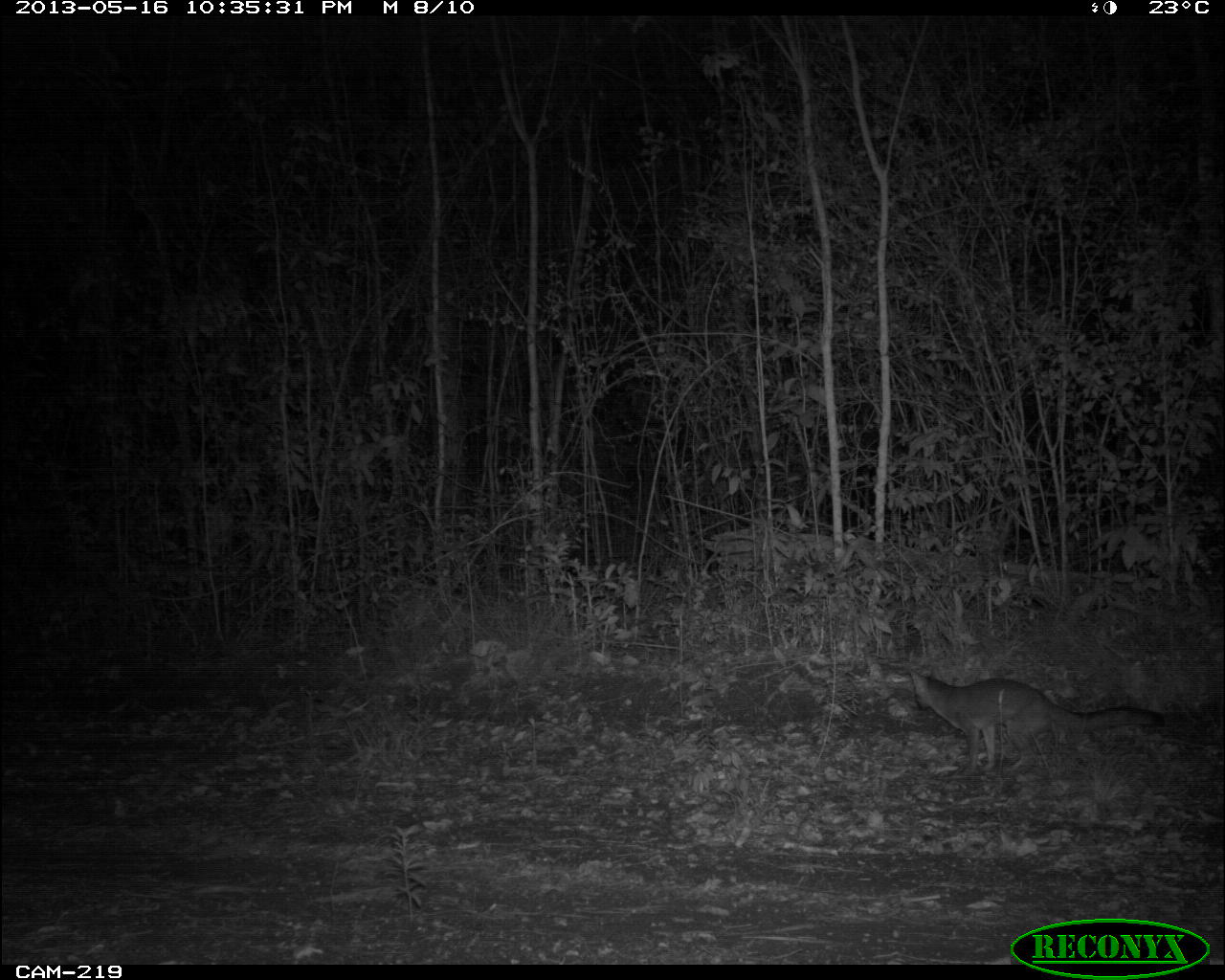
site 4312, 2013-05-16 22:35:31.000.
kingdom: Animalia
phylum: Chordata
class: Mammalia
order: Carnivora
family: Canidae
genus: Urocyon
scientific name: Urocyon cinereoargenteus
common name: gray fox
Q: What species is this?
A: Urocyon cinereoargenteus (gray fox).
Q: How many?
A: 1.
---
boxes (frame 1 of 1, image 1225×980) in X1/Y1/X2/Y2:
urocyon cinereoargenteus: 903/667/1166/774